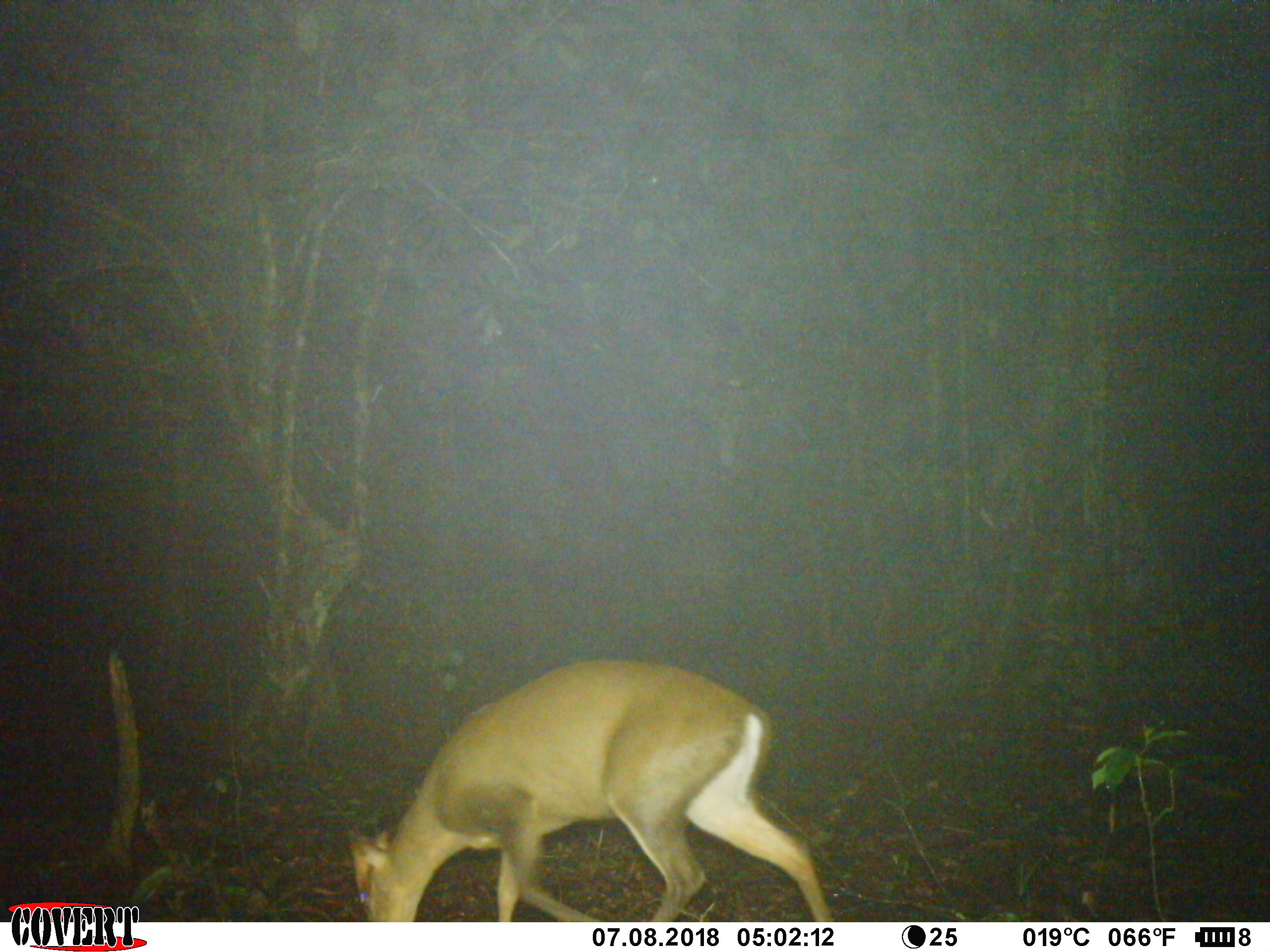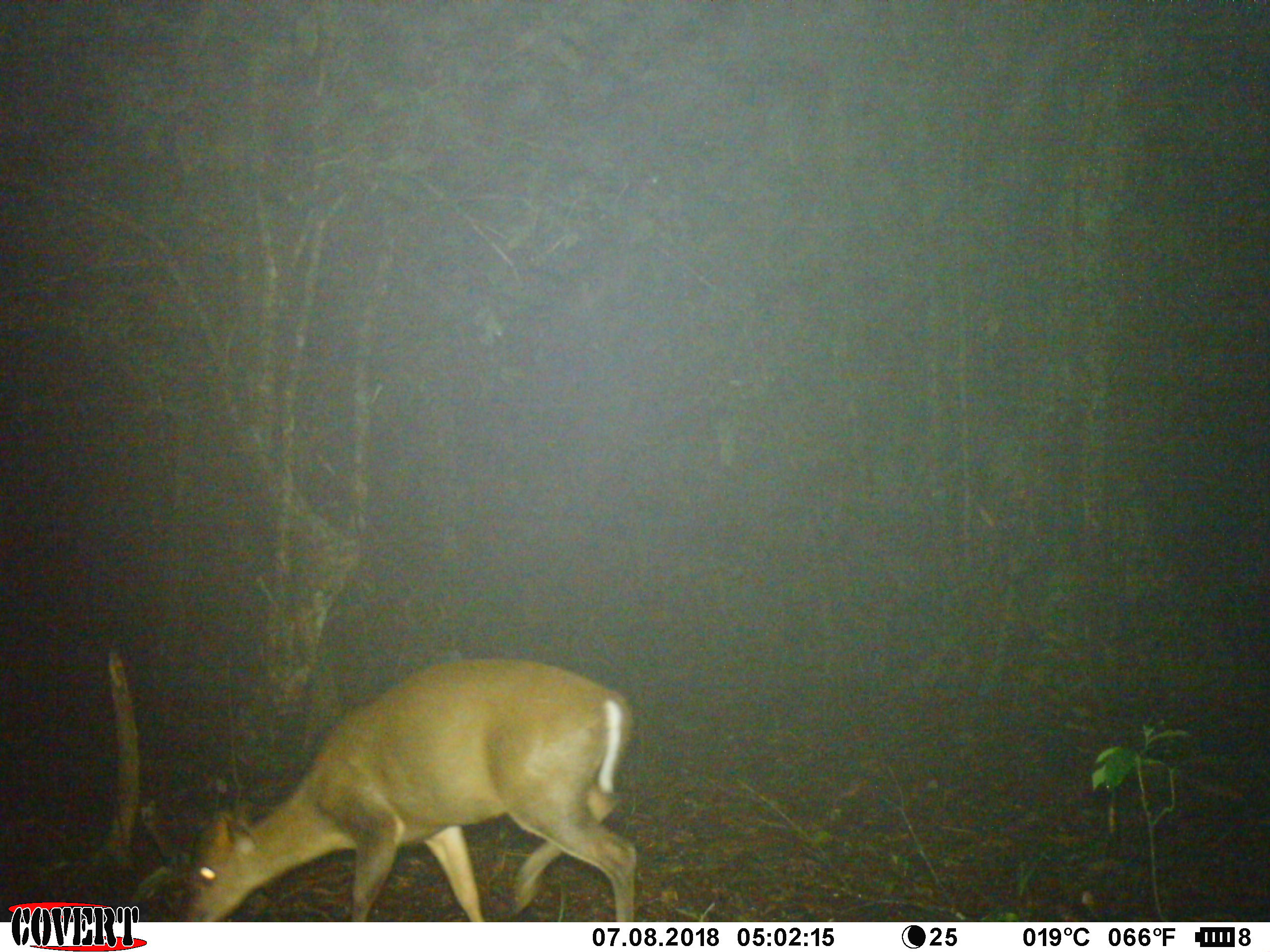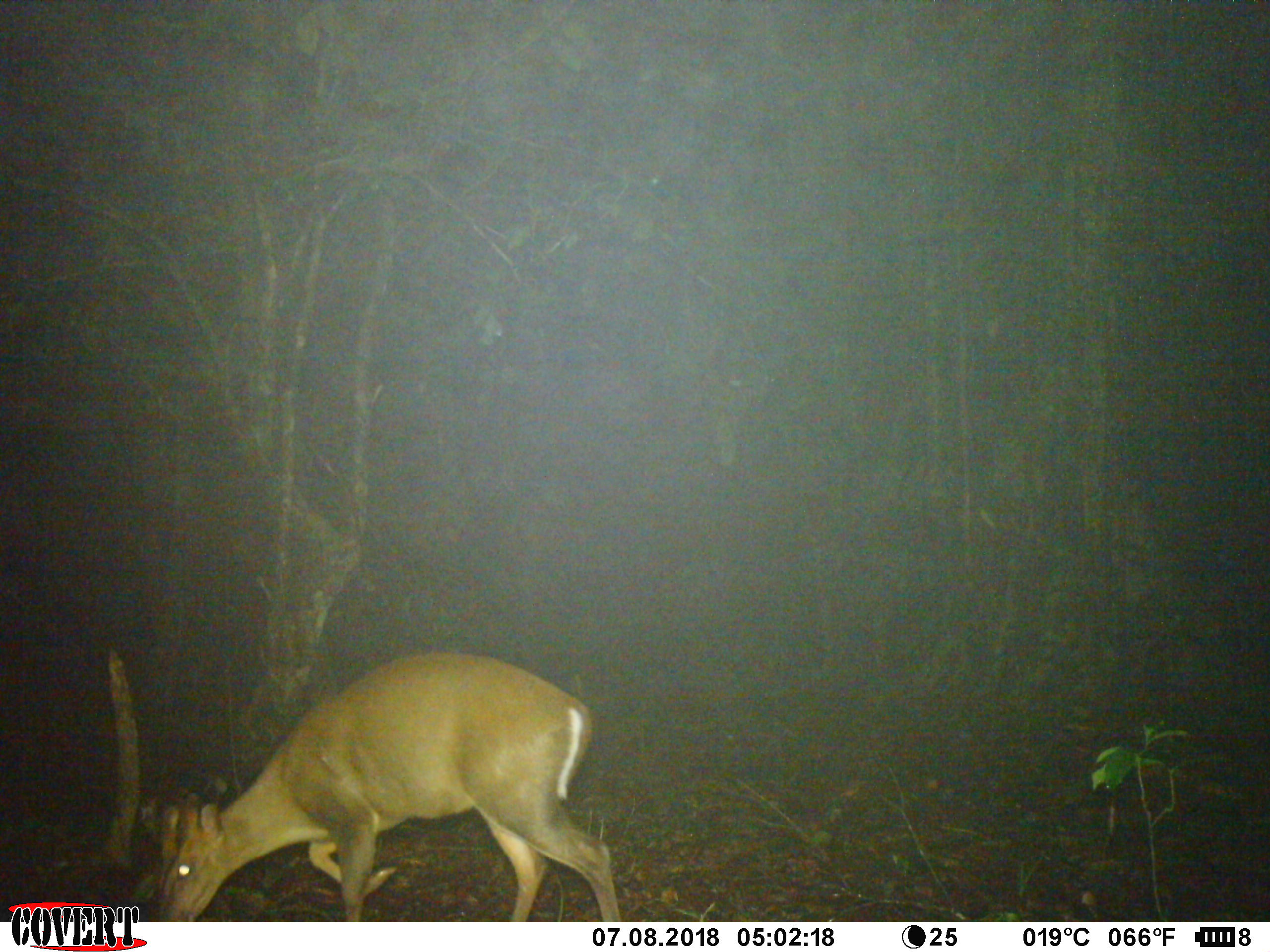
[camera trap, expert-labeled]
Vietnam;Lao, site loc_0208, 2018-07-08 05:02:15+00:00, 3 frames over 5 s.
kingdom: Animalia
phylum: Chordata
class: Mammalia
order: Artiodactyla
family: Cervidae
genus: Muntiacus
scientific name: Muntiacus rooseveltorum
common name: roosevelt's muntjac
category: roosevelts muntjac group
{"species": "roosevelts muntjac group (roosevelt's muntjac) (Muntiacus rooseveltorum)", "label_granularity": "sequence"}